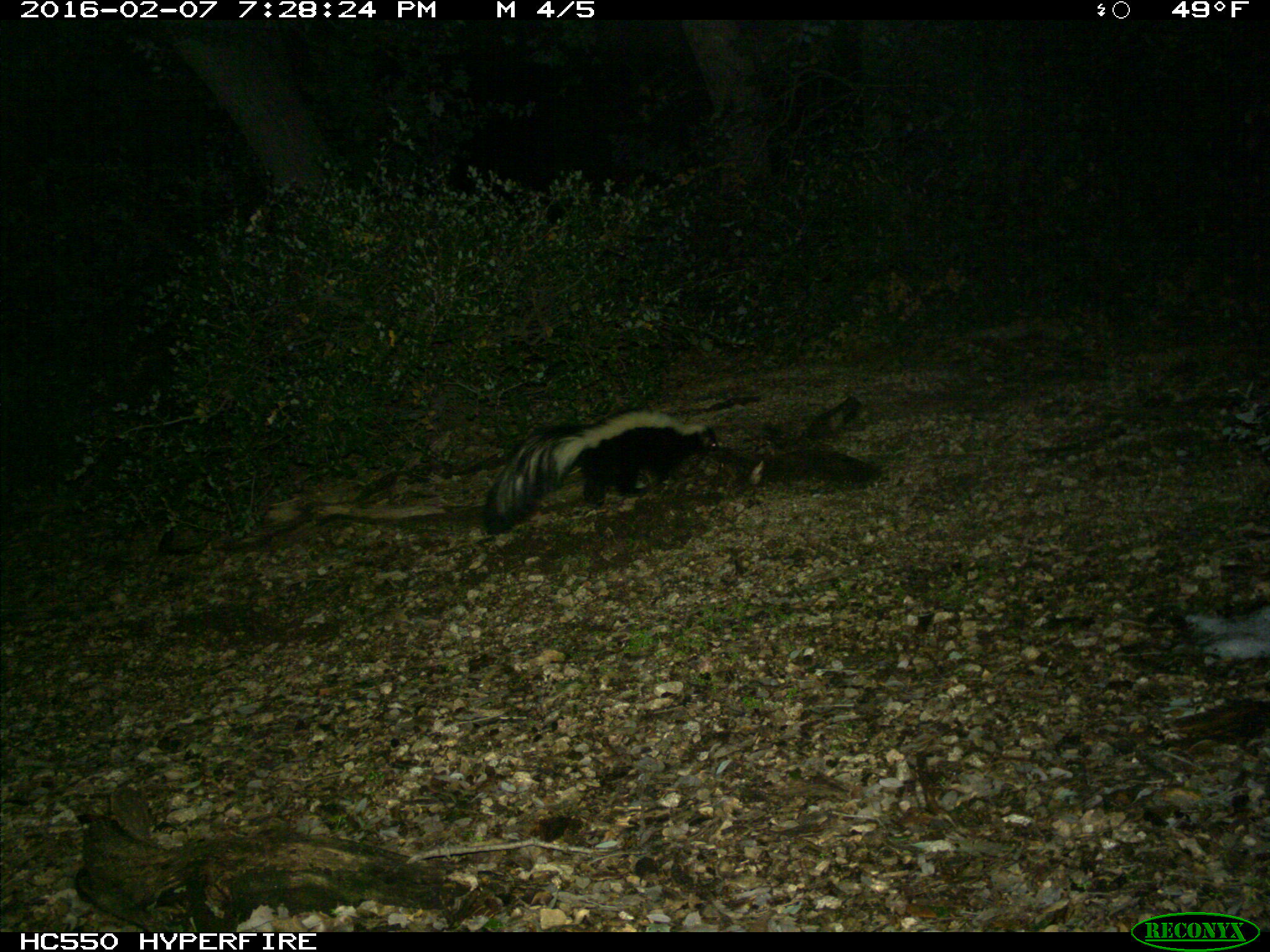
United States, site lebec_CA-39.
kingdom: Animalia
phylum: Chordata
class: Mammalia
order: Carnivora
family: Mephitidae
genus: Mephitis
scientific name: Mephitis mephitis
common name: striped skunk